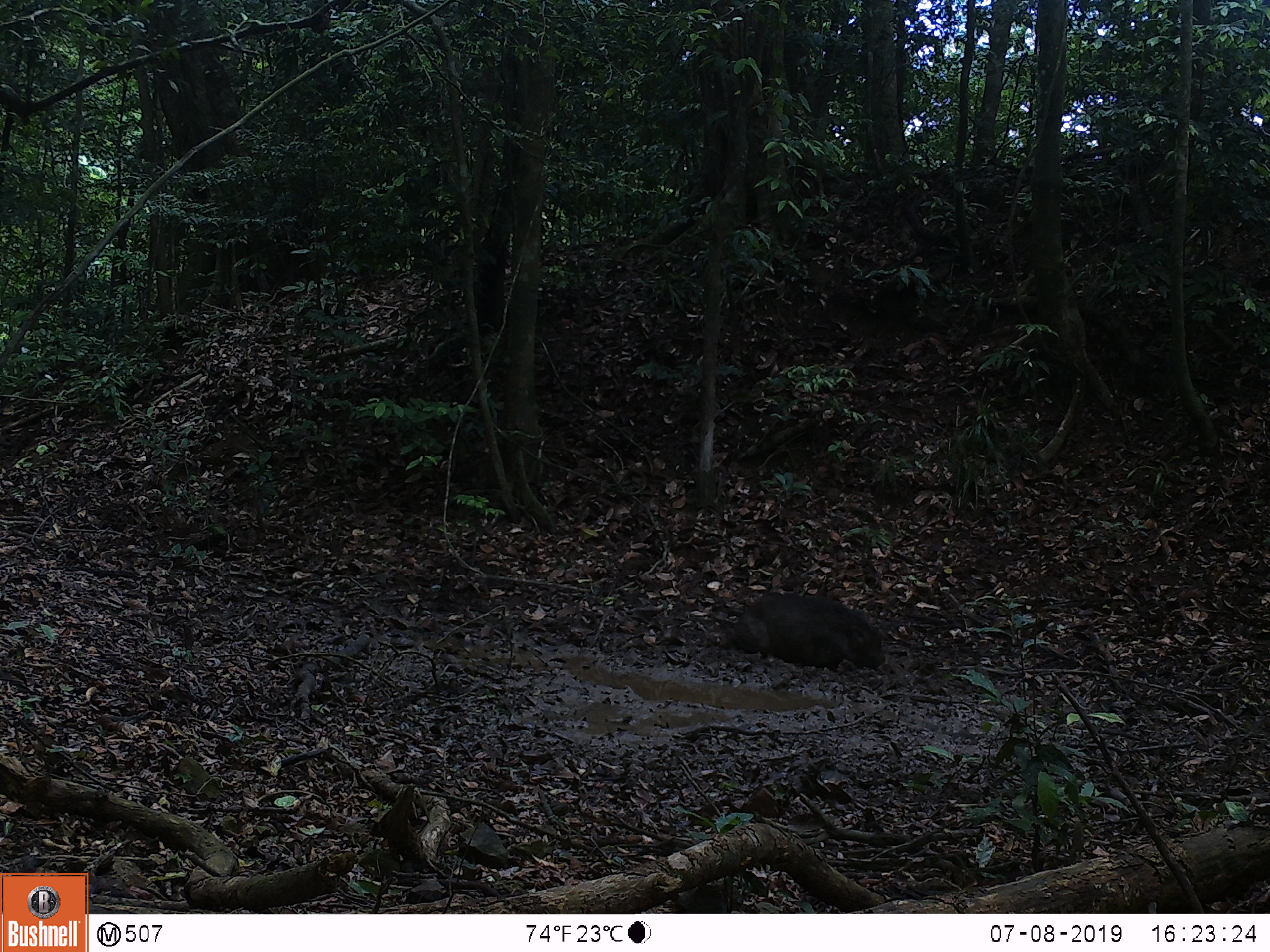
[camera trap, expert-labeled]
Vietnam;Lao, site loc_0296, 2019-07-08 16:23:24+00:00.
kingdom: Animalia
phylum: Chordata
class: Mammalia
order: Artiodactyla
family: Suidae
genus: Sus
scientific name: Sus scrofa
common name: eurasian wild pig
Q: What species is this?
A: Eurasian wild pig (Sus scrofa).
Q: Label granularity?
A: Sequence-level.